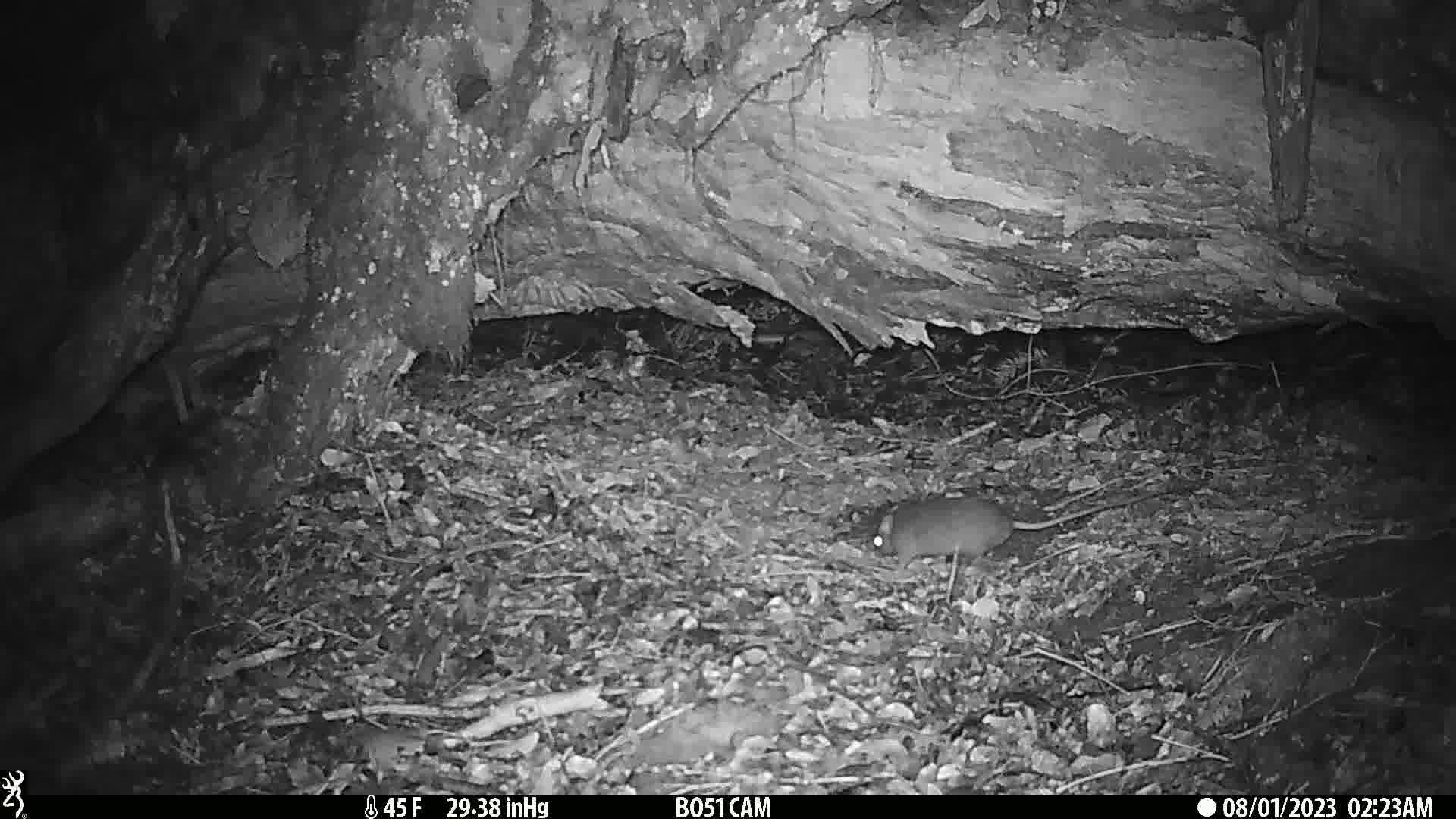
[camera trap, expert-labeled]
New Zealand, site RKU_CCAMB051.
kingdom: Animalia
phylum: Chordata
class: Mammalia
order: Rodentia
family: Muridae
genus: Rattus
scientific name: Rattus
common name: rat